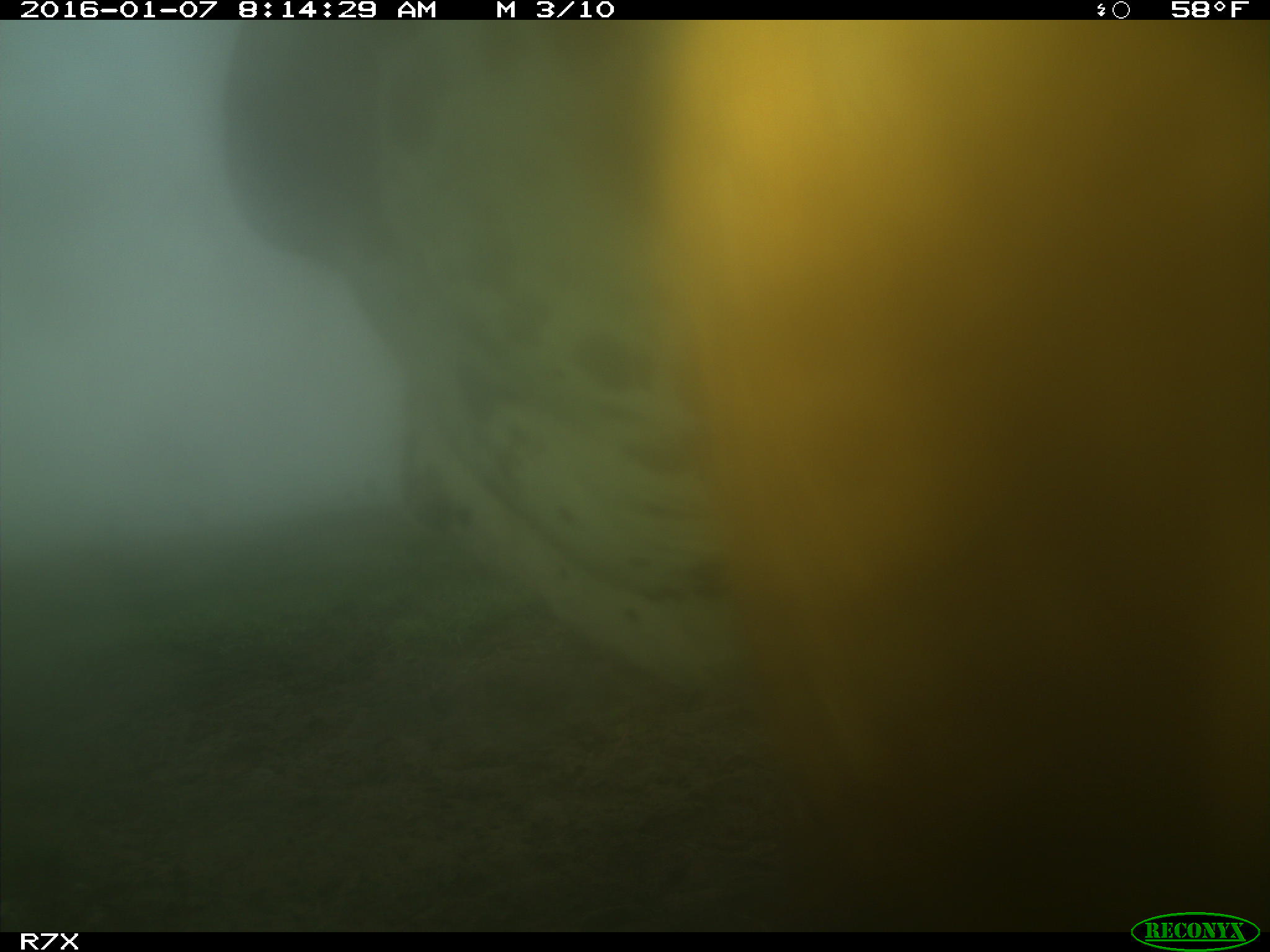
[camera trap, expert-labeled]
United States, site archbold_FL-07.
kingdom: Animalia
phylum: Chordata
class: Mammalia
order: Artiodactyla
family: Bovidae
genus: Bos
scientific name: Bos taurus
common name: domestic cow